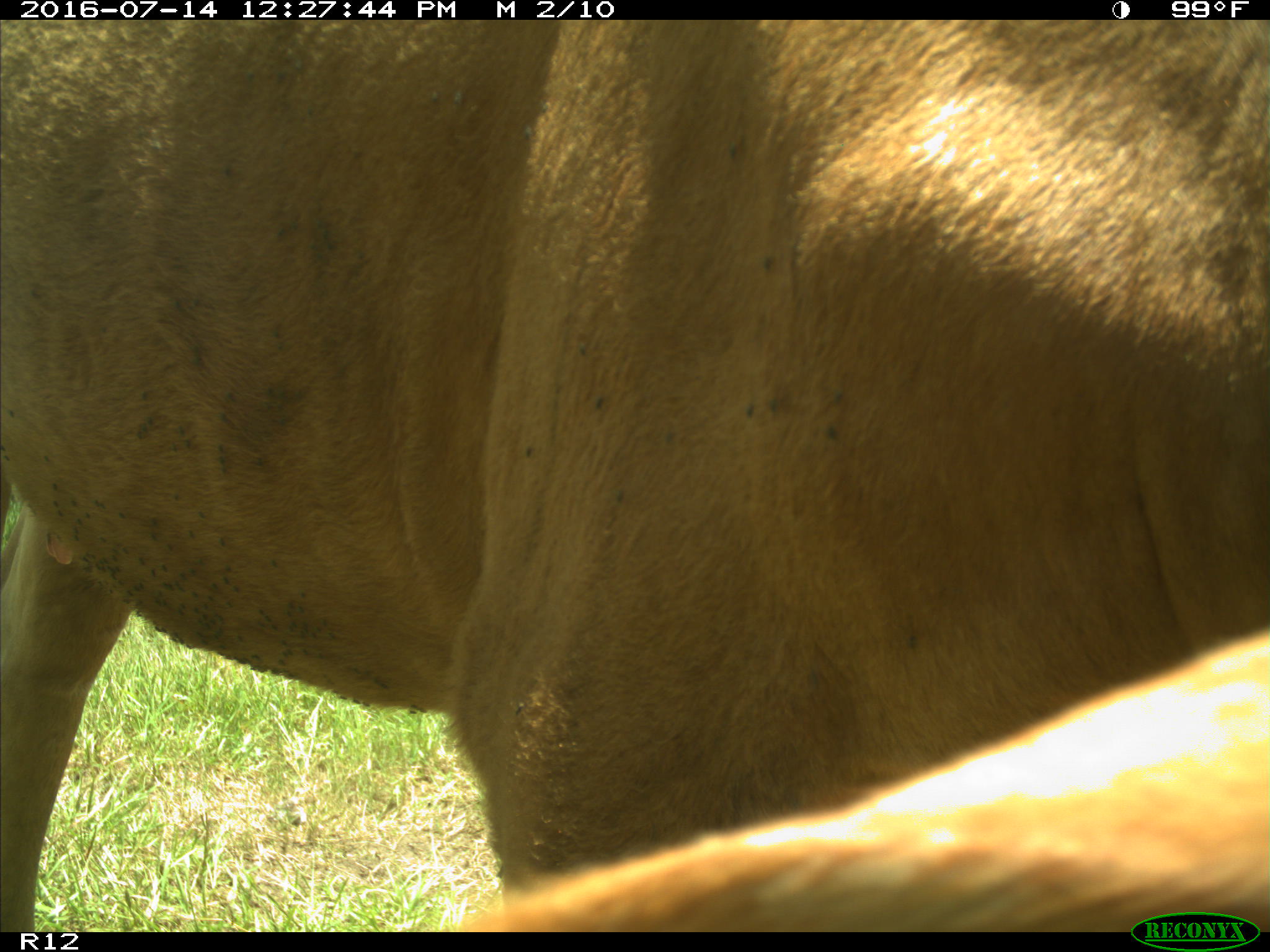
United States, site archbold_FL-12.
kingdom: Animalia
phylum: Chordata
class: Mammalia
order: Artiodactyla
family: Bovidae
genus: Bos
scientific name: Bos taurus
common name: domestic cow